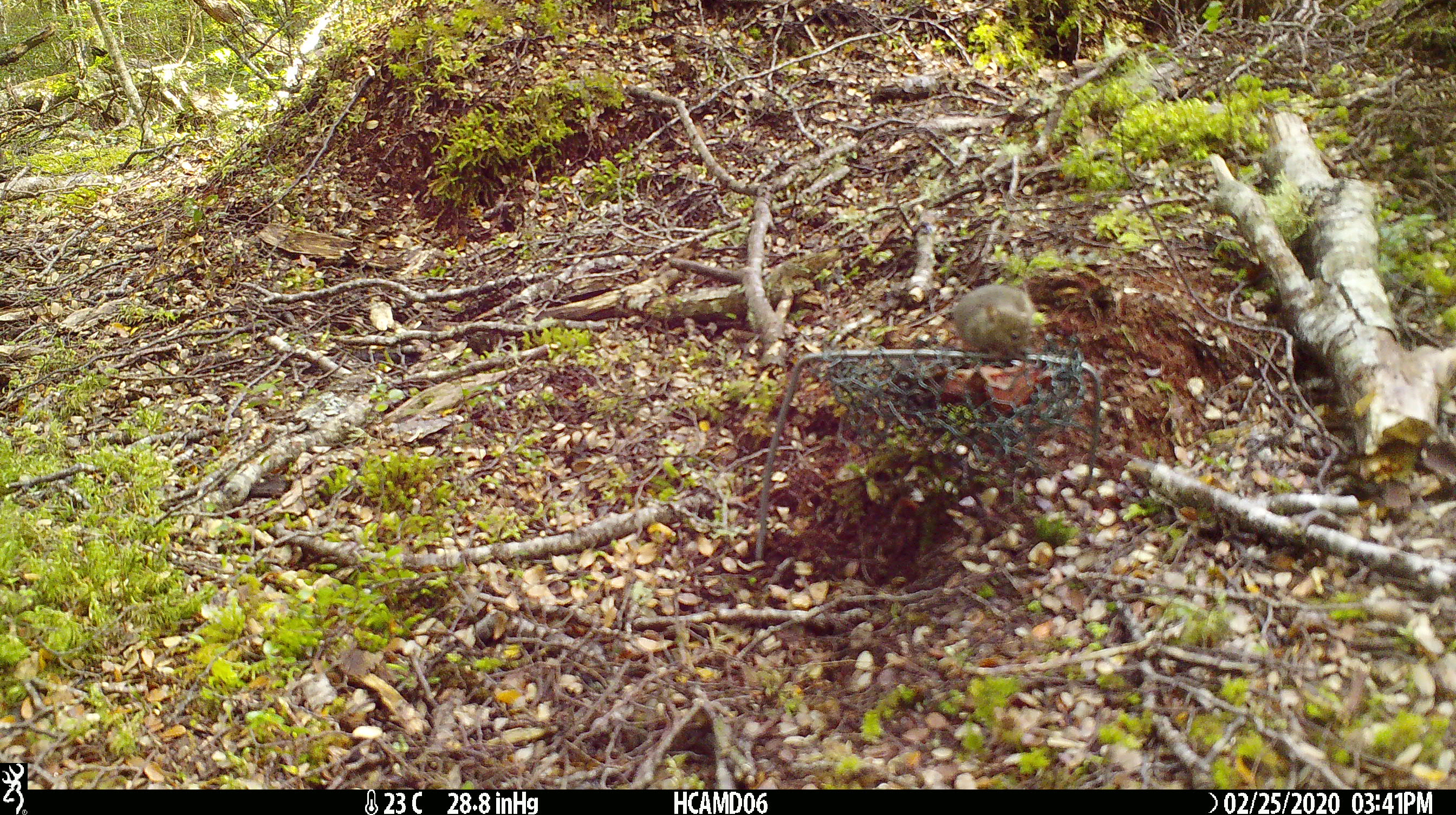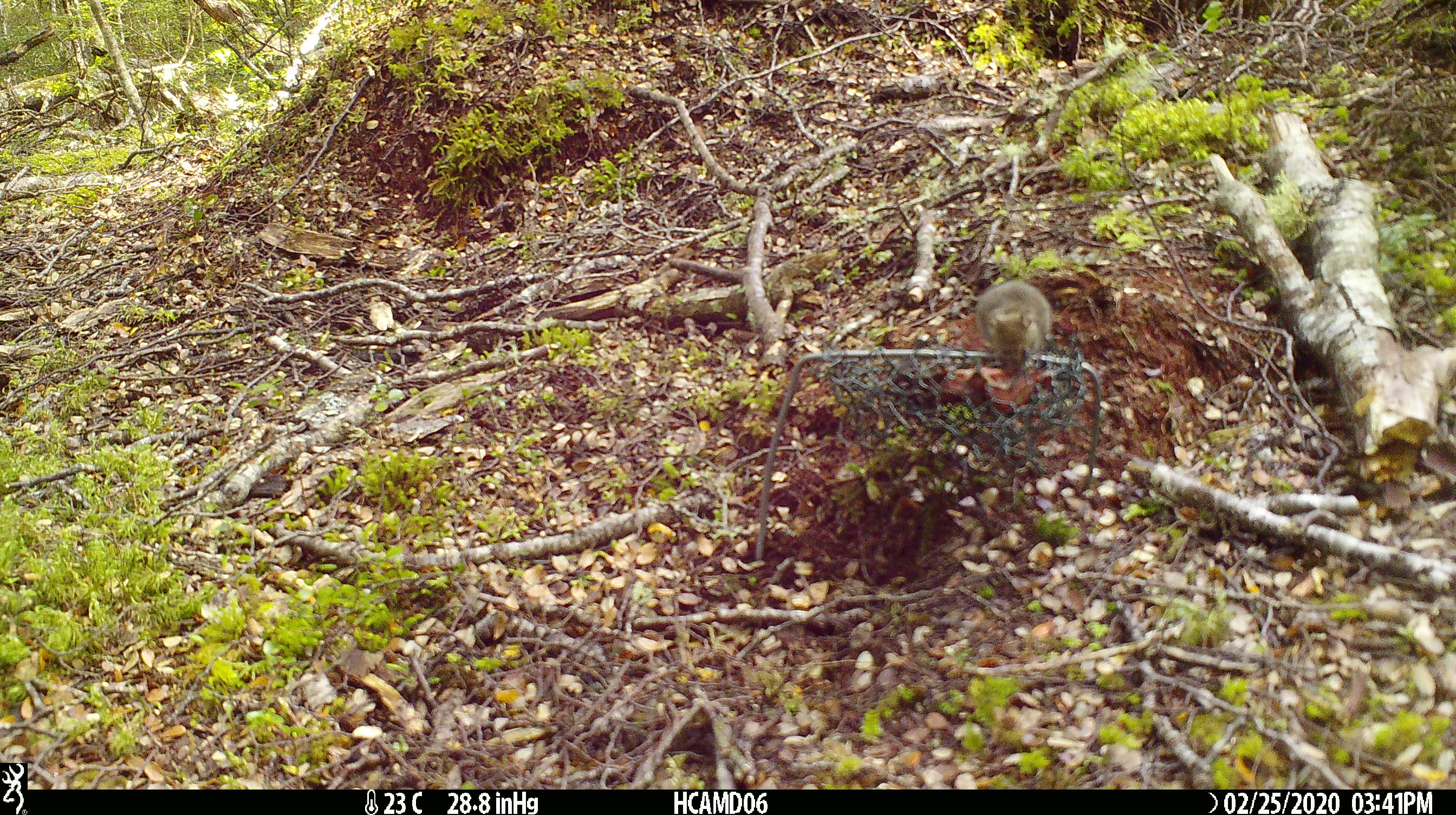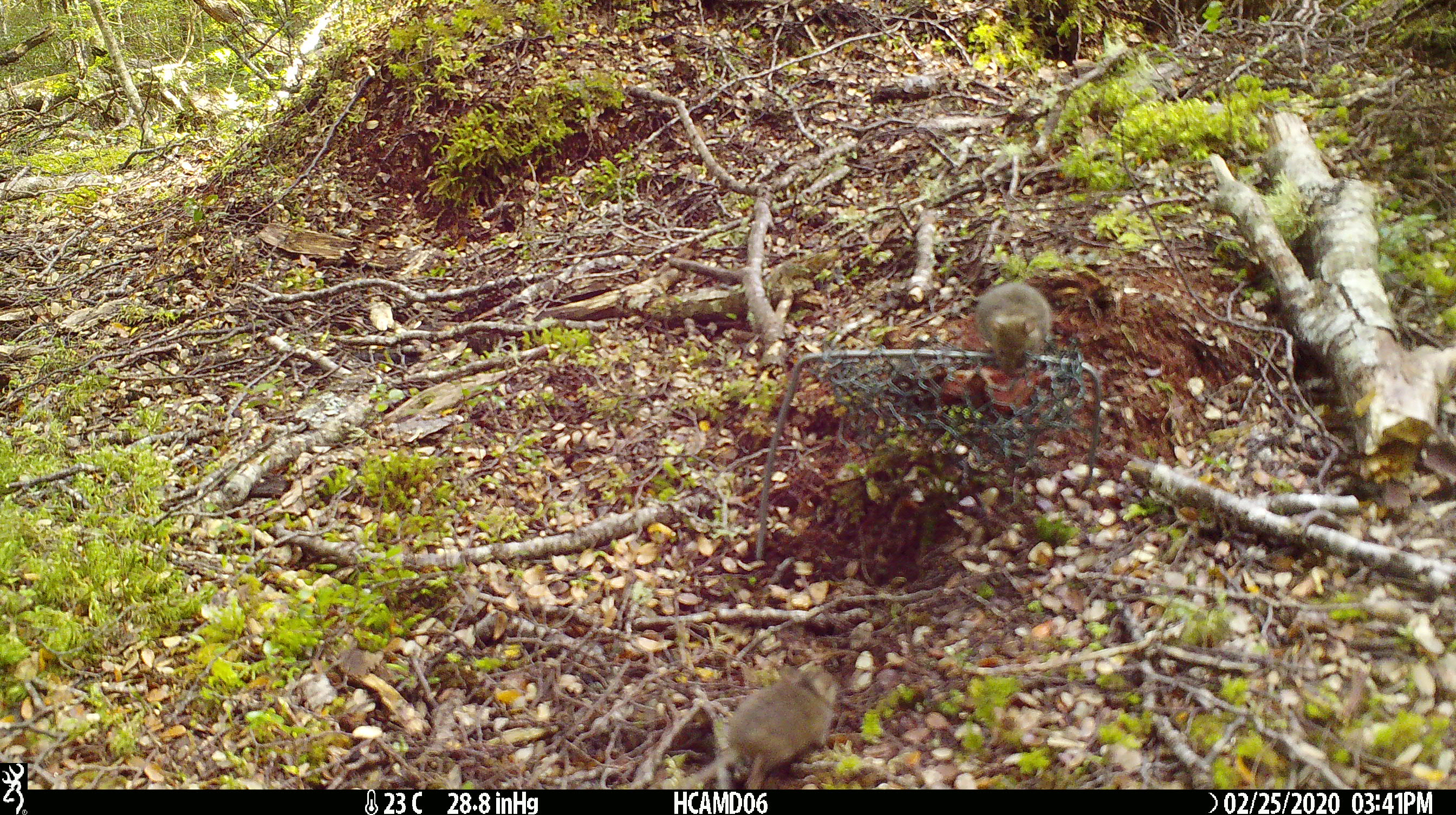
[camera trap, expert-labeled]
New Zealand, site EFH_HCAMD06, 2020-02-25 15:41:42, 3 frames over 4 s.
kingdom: Animalia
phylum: Chordata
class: Mammalia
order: Rodentia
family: Muridae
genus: Mus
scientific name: Mus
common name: mouse